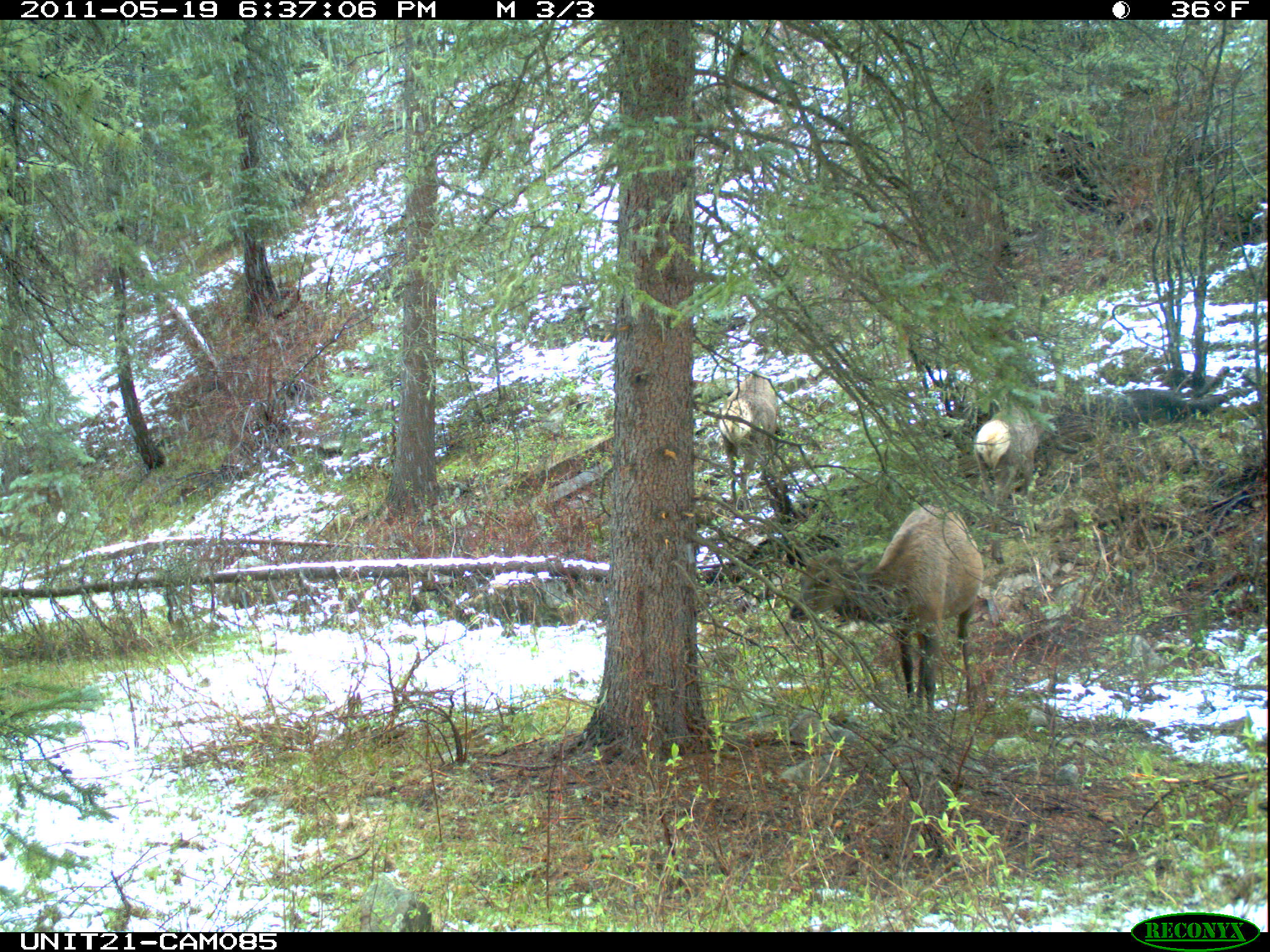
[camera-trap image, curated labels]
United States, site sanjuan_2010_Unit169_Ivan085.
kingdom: Animalia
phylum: Chordata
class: Mammalia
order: Artiodactyla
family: Cervidae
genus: Cervus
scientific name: Cervus elaphus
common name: red deer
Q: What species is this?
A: Cervus elaphus (red deer).